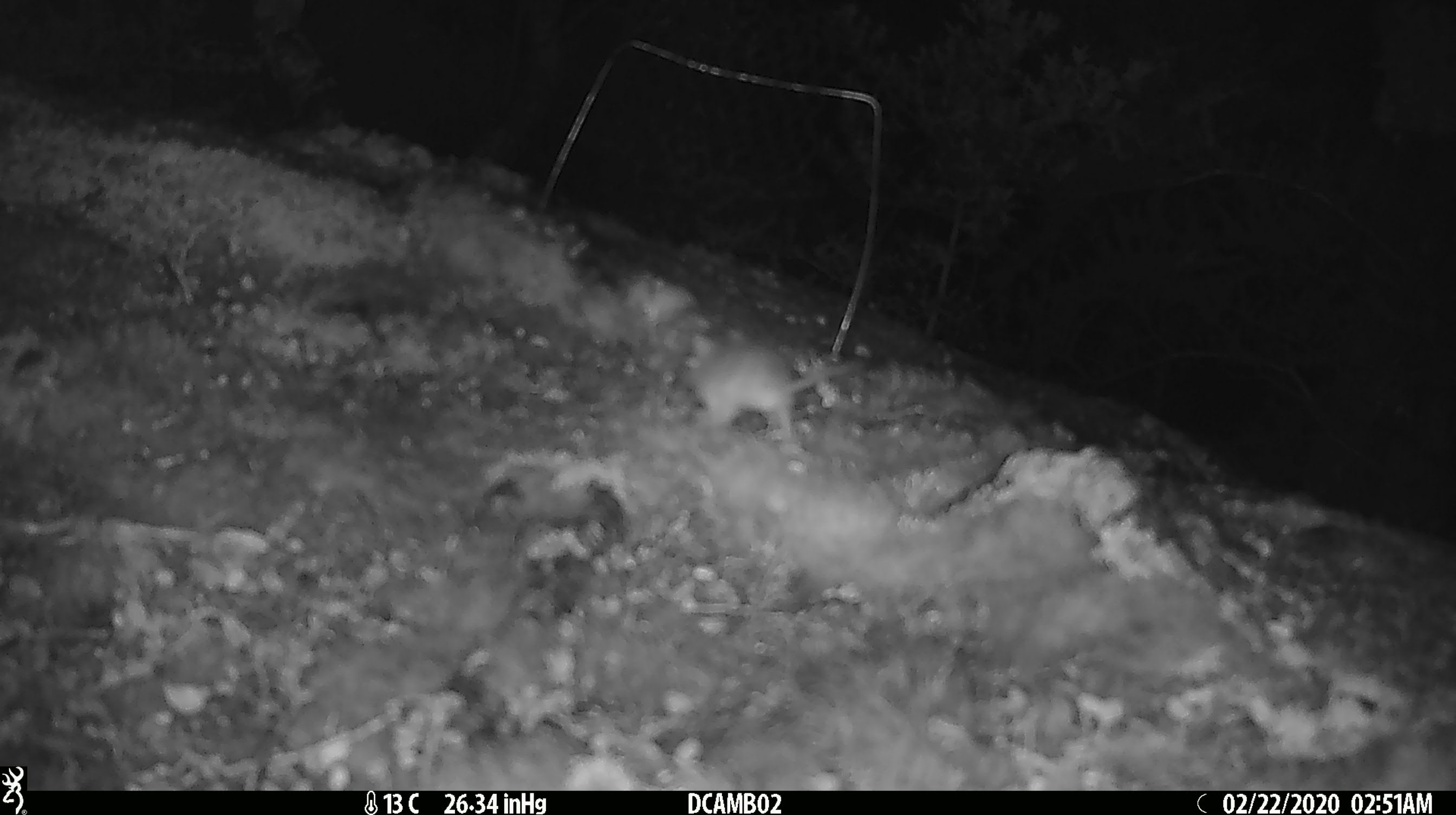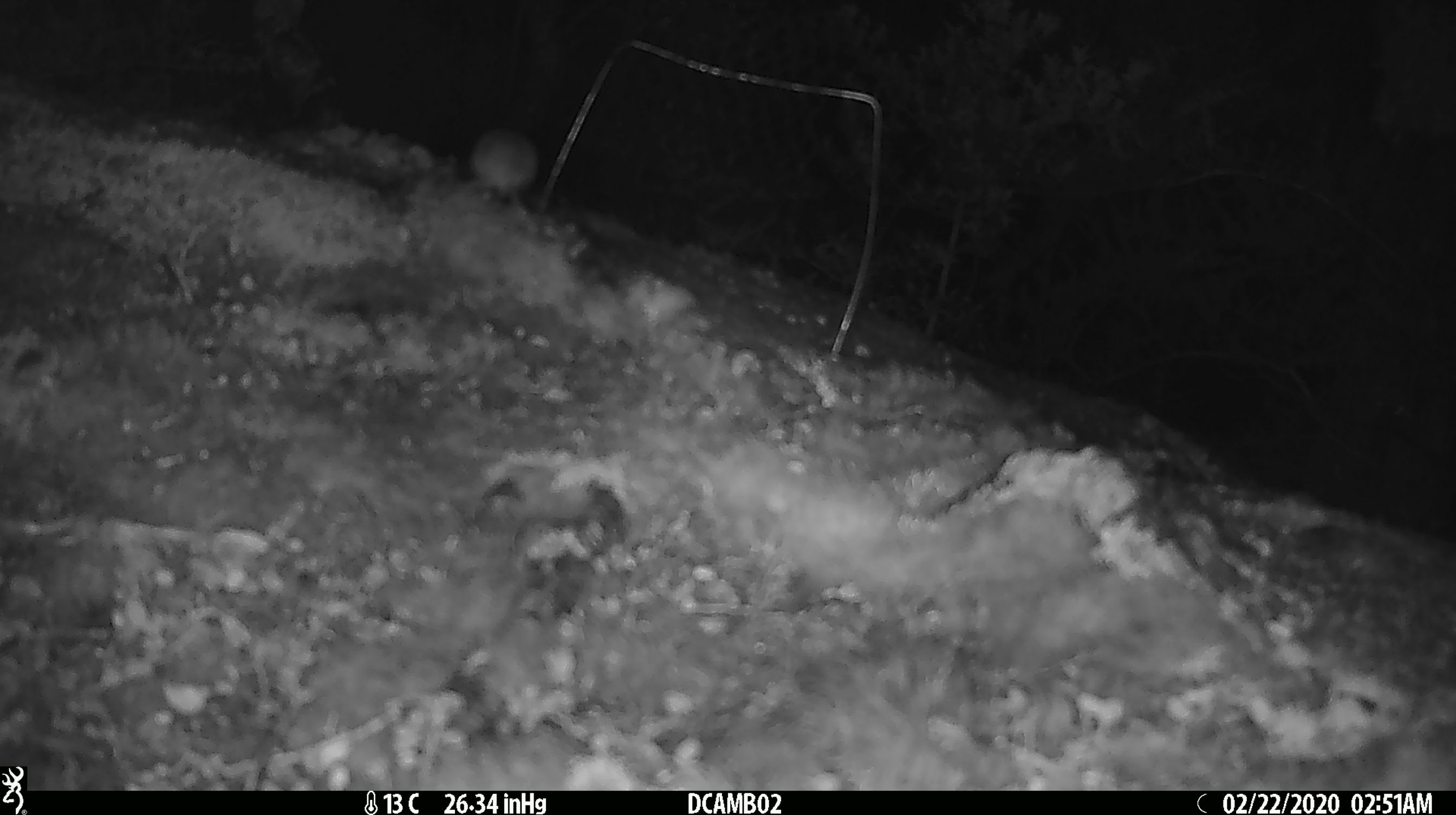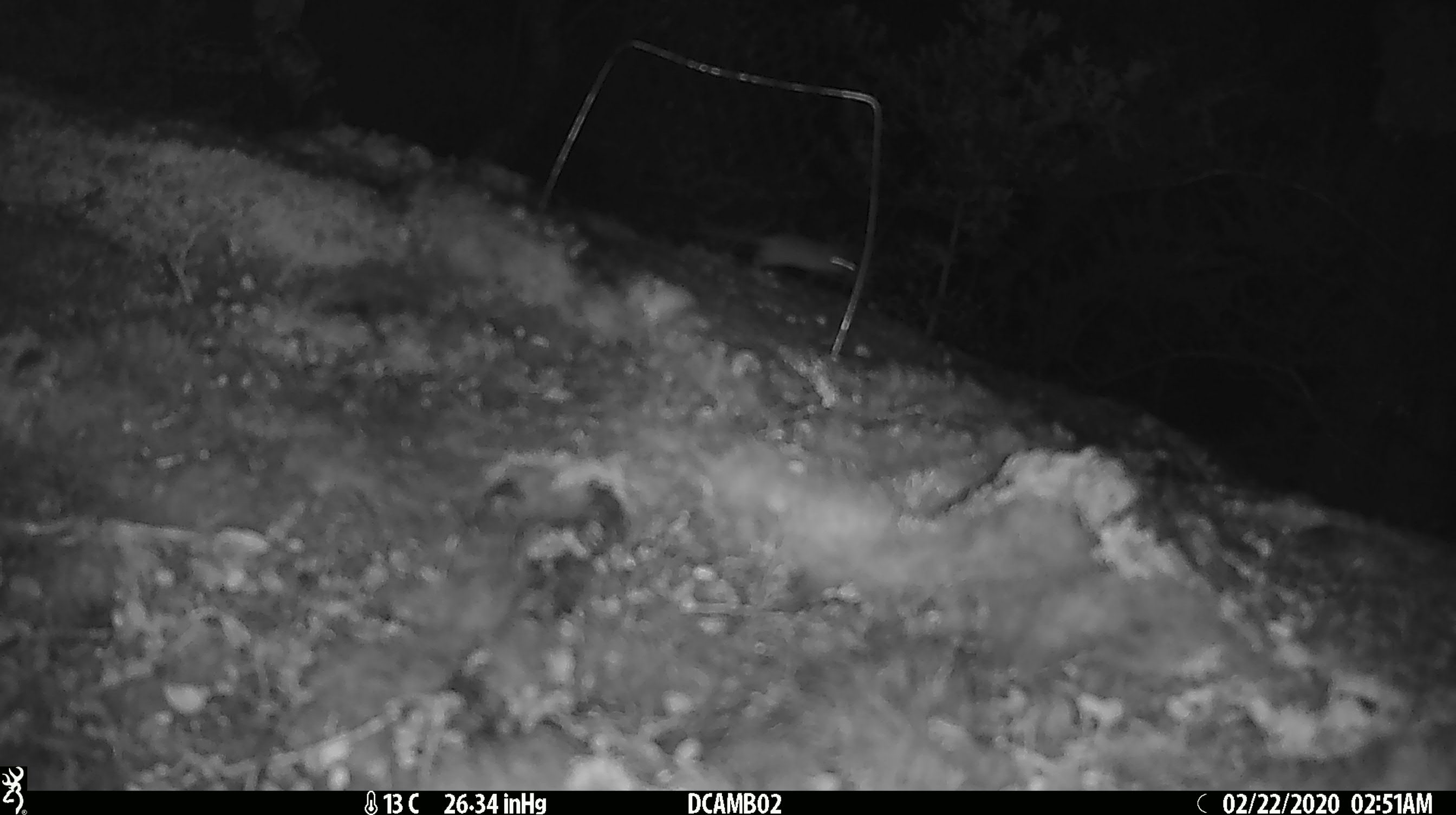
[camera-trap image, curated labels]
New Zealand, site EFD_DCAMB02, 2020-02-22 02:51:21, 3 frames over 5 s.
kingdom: Animalia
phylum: Chordata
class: Mammalia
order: Rodentia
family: Muridae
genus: Mus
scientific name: Mus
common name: mouse